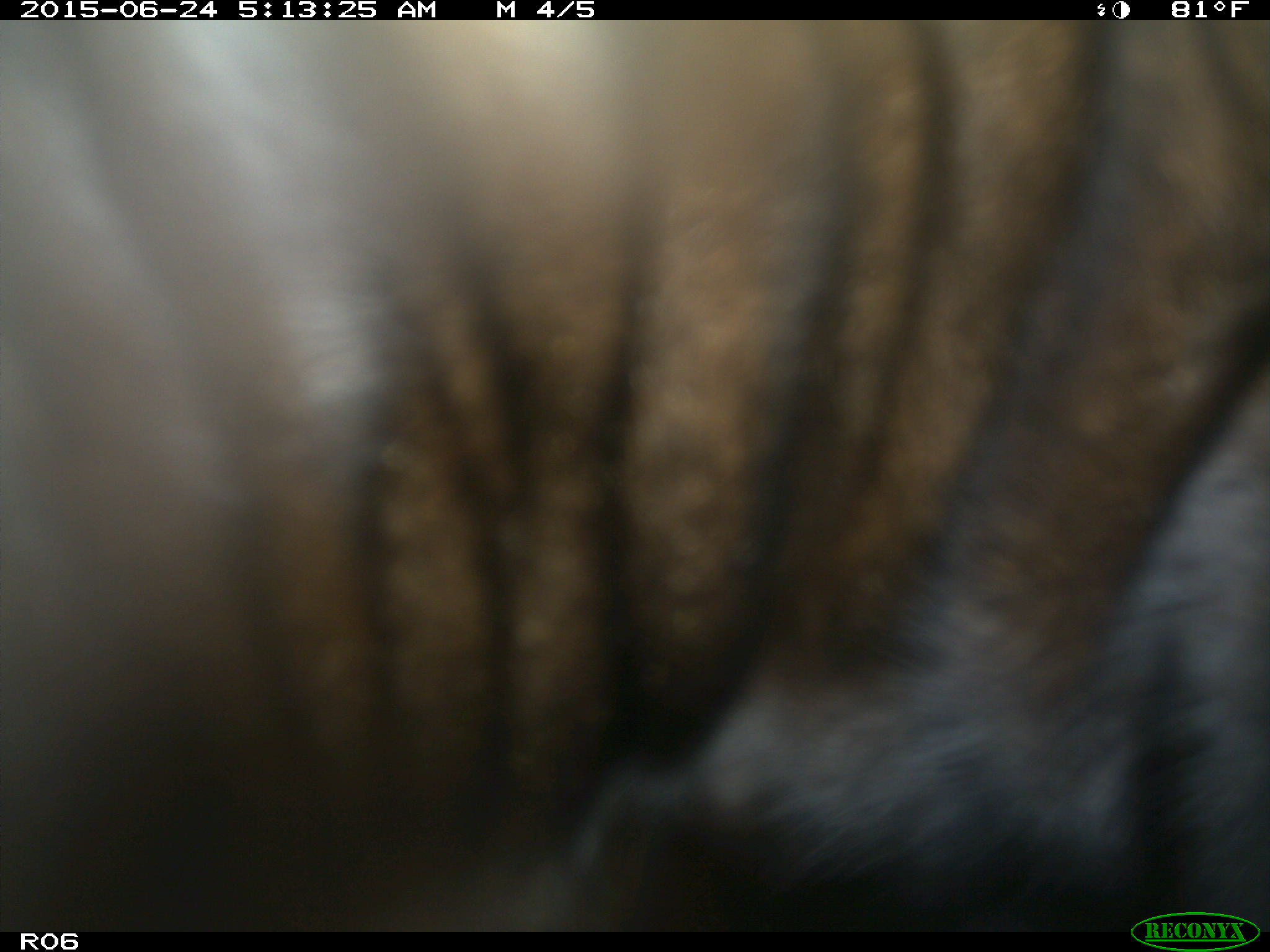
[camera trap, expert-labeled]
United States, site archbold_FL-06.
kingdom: Animalia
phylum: Chordata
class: Mammalia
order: Artiodactyla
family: Bovidae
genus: Bos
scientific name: Bos taurus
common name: domestic cow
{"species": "Bos taurus (domestic cow)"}